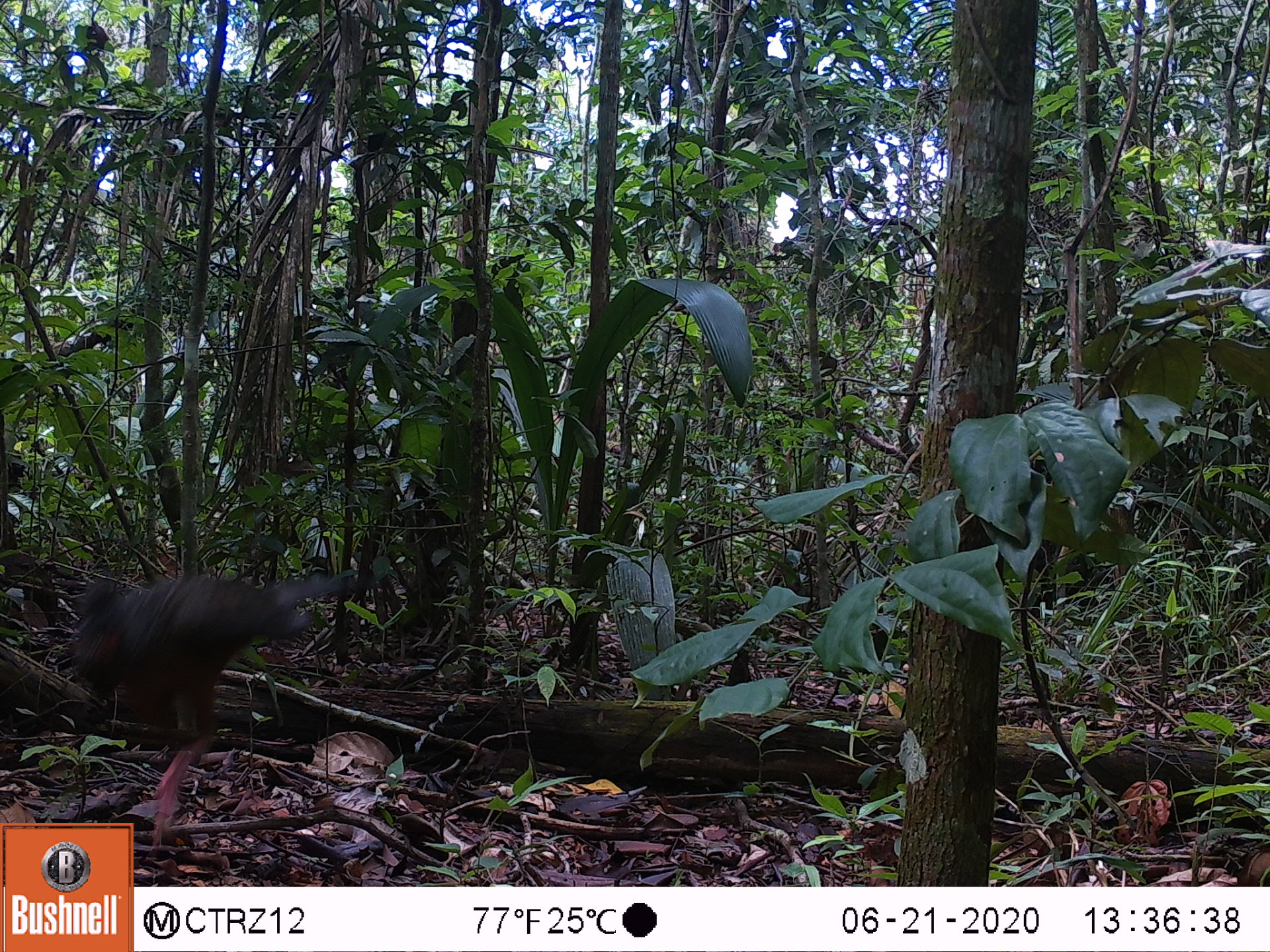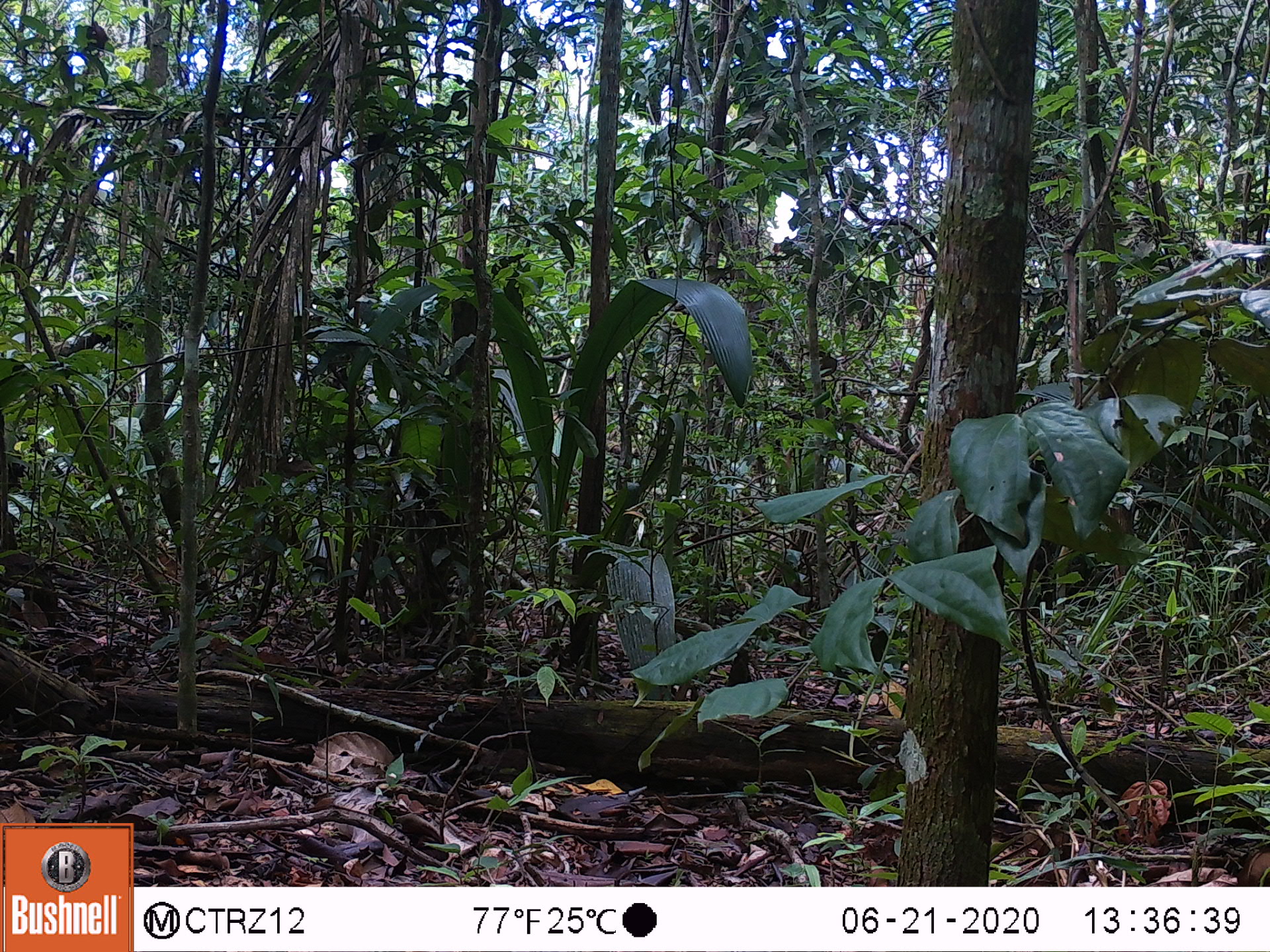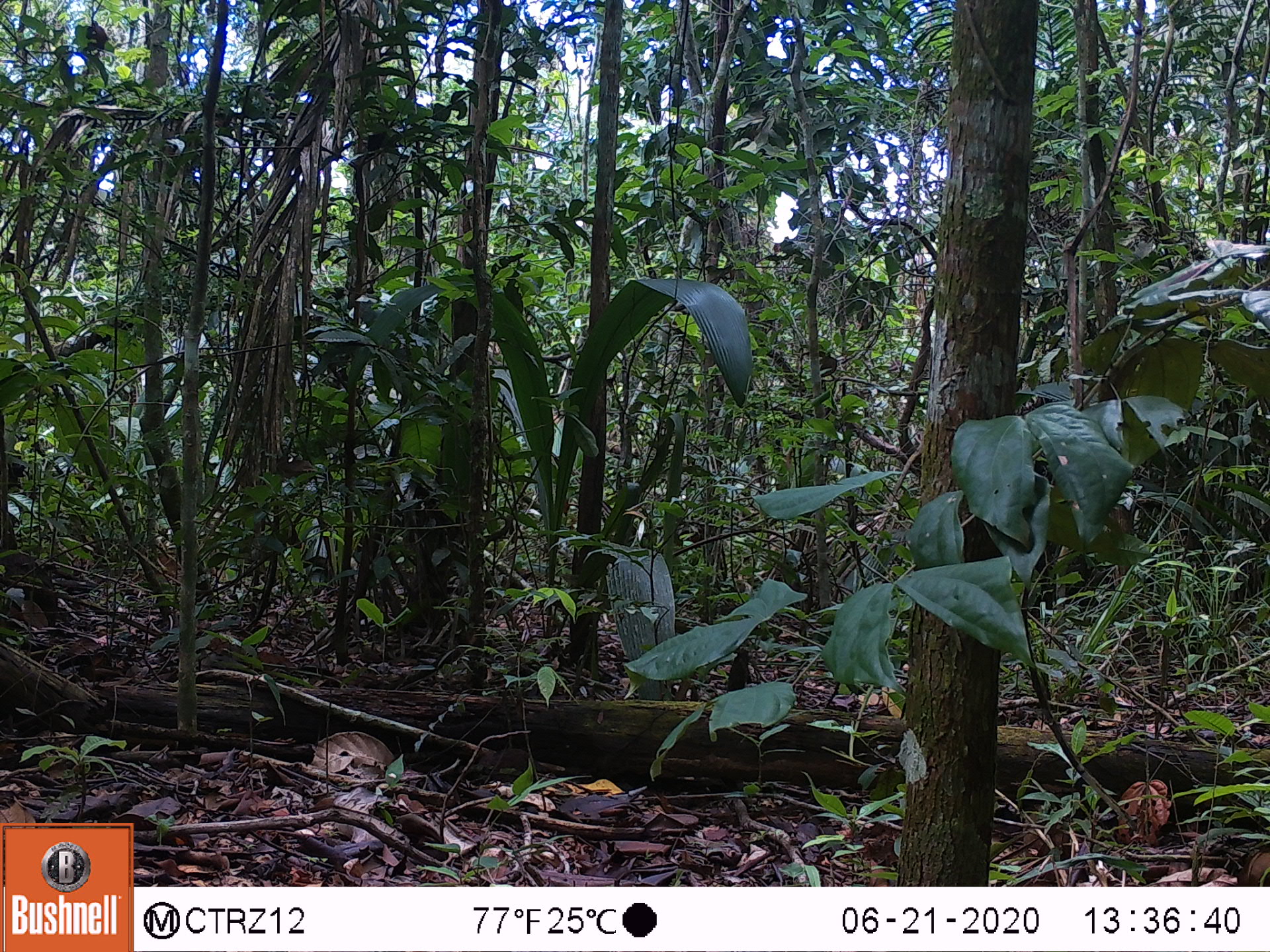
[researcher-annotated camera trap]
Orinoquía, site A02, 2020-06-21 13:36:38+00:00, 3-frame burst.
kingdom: Animalia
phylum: Chordata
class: Aves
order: Galliformes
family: Cracidae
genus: Penelope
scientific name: Penelope jacquacu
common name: spix's guan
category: spixs guan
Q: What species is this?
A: Spixs guan (spix's guan) (Penelope jacquacu).